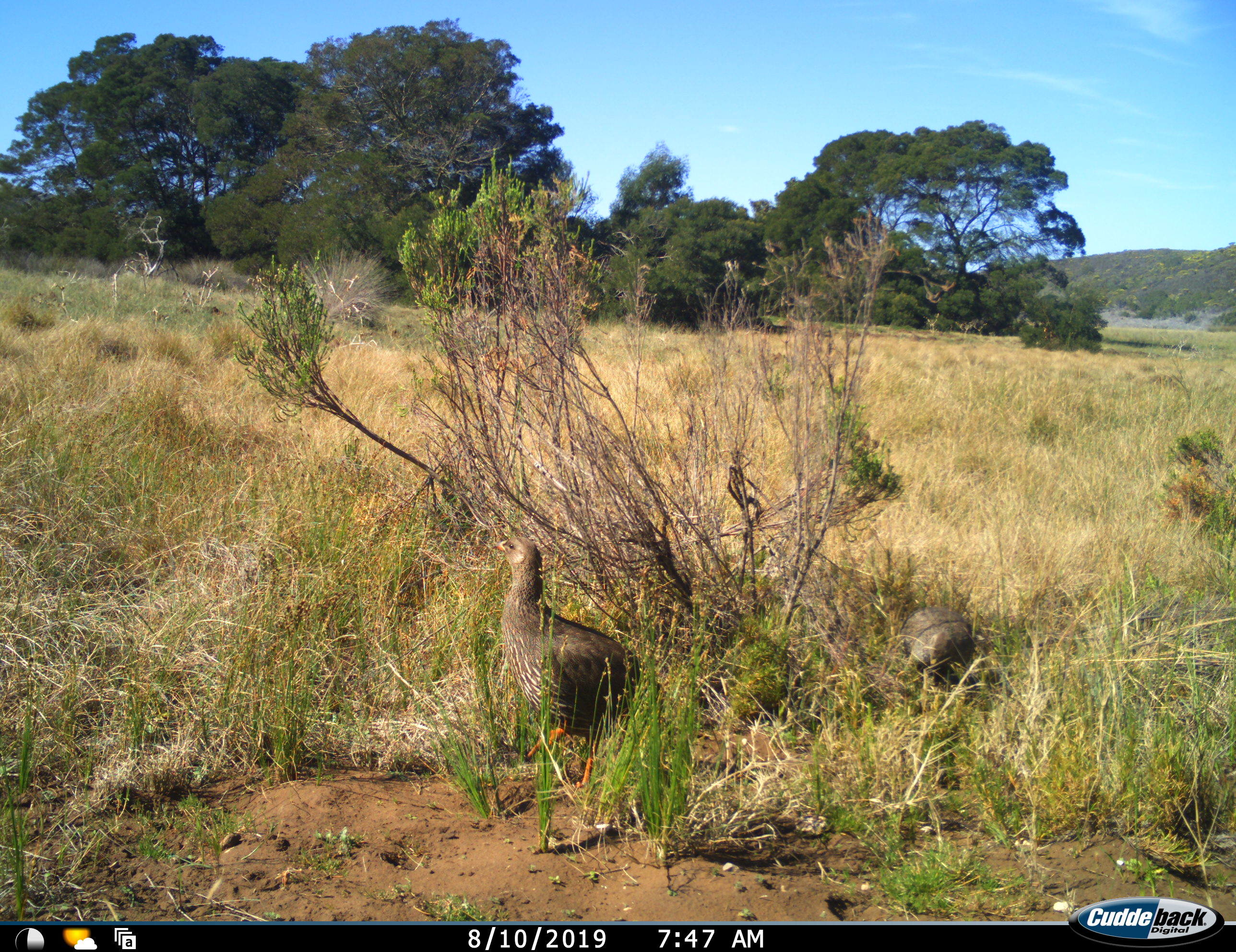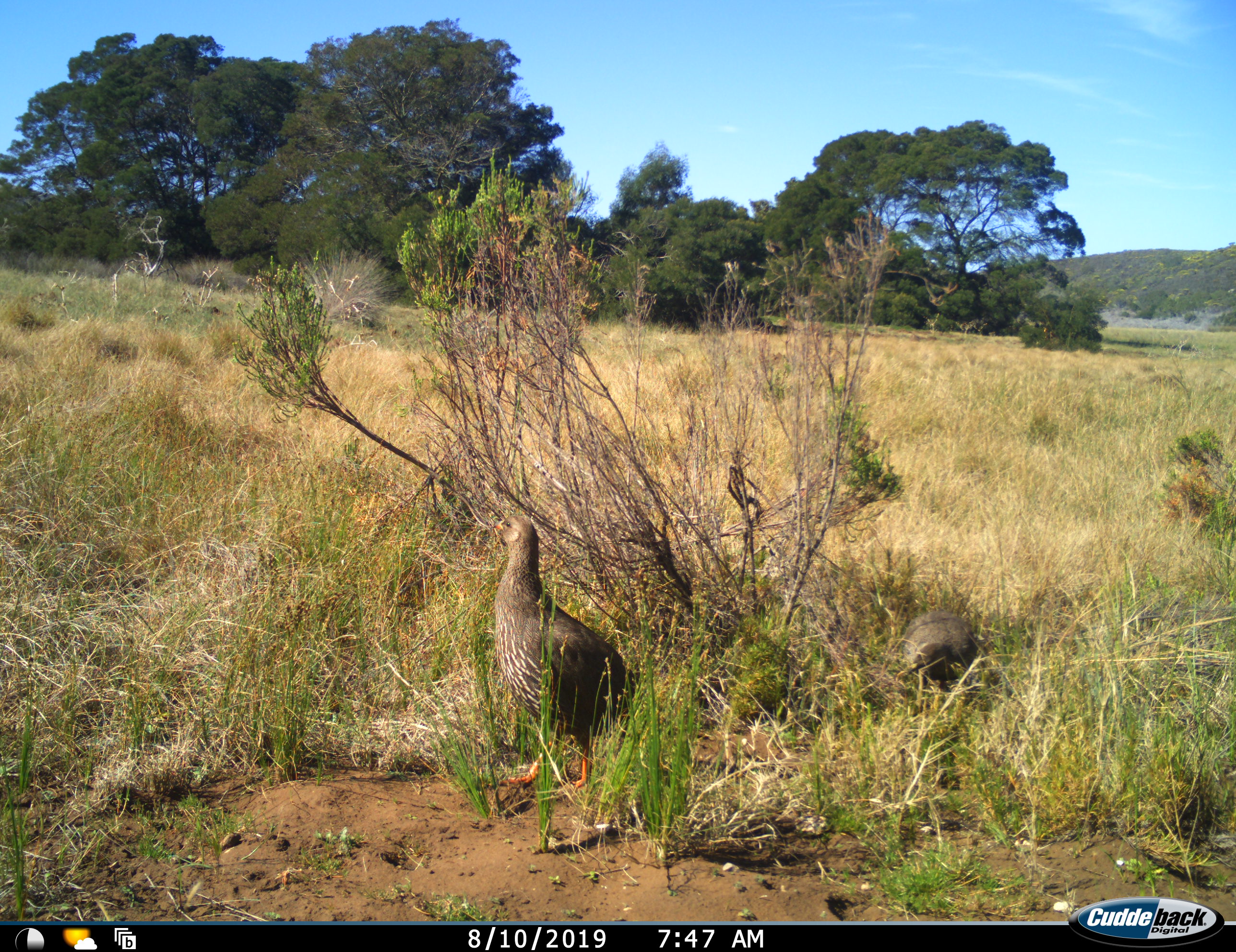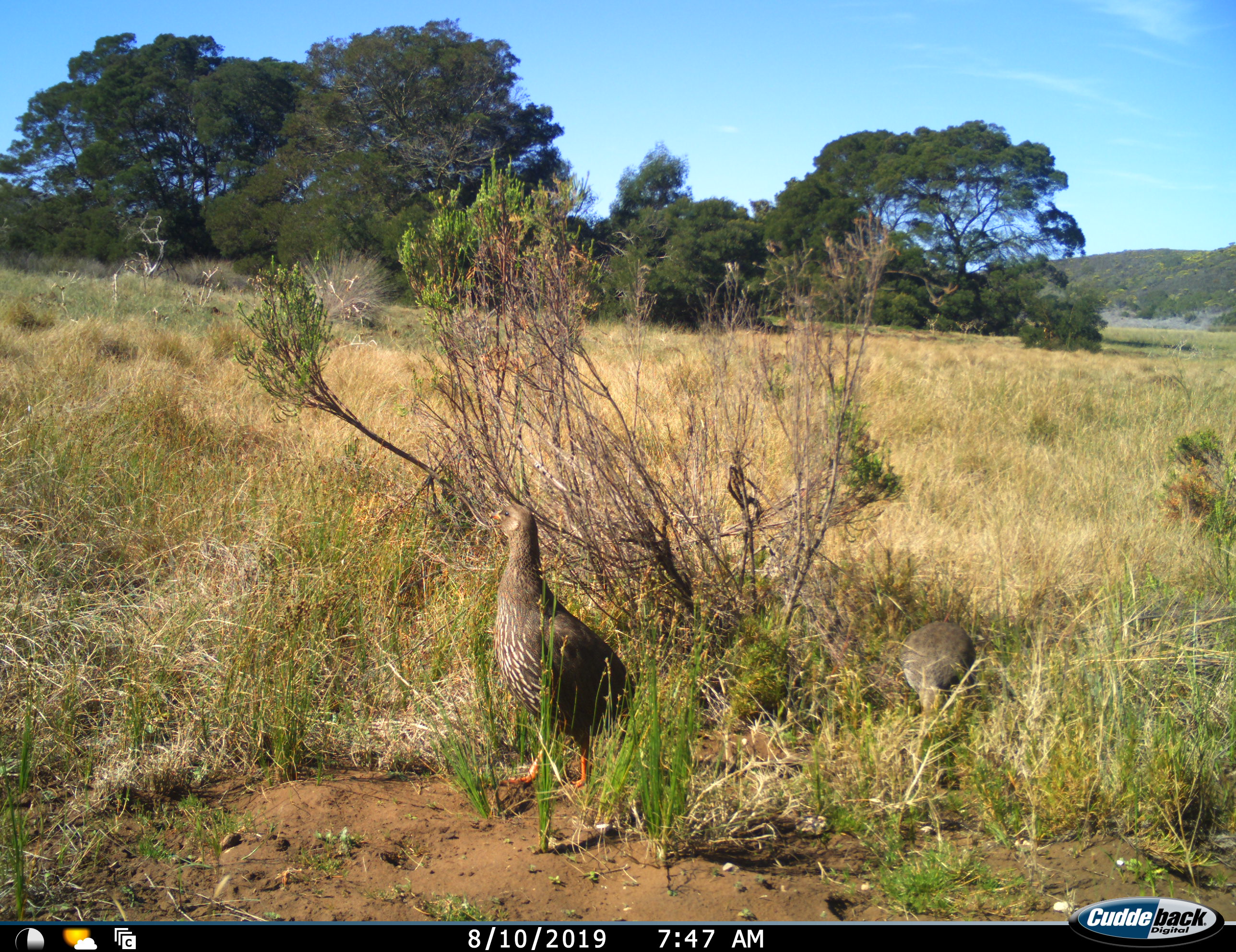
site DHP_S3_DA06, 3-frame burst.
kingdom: Animalia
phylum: Chordata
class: Aves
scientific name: Aves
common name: bird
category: birdother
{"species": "birdother (bird) (Aves)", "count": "2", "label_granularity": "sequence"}